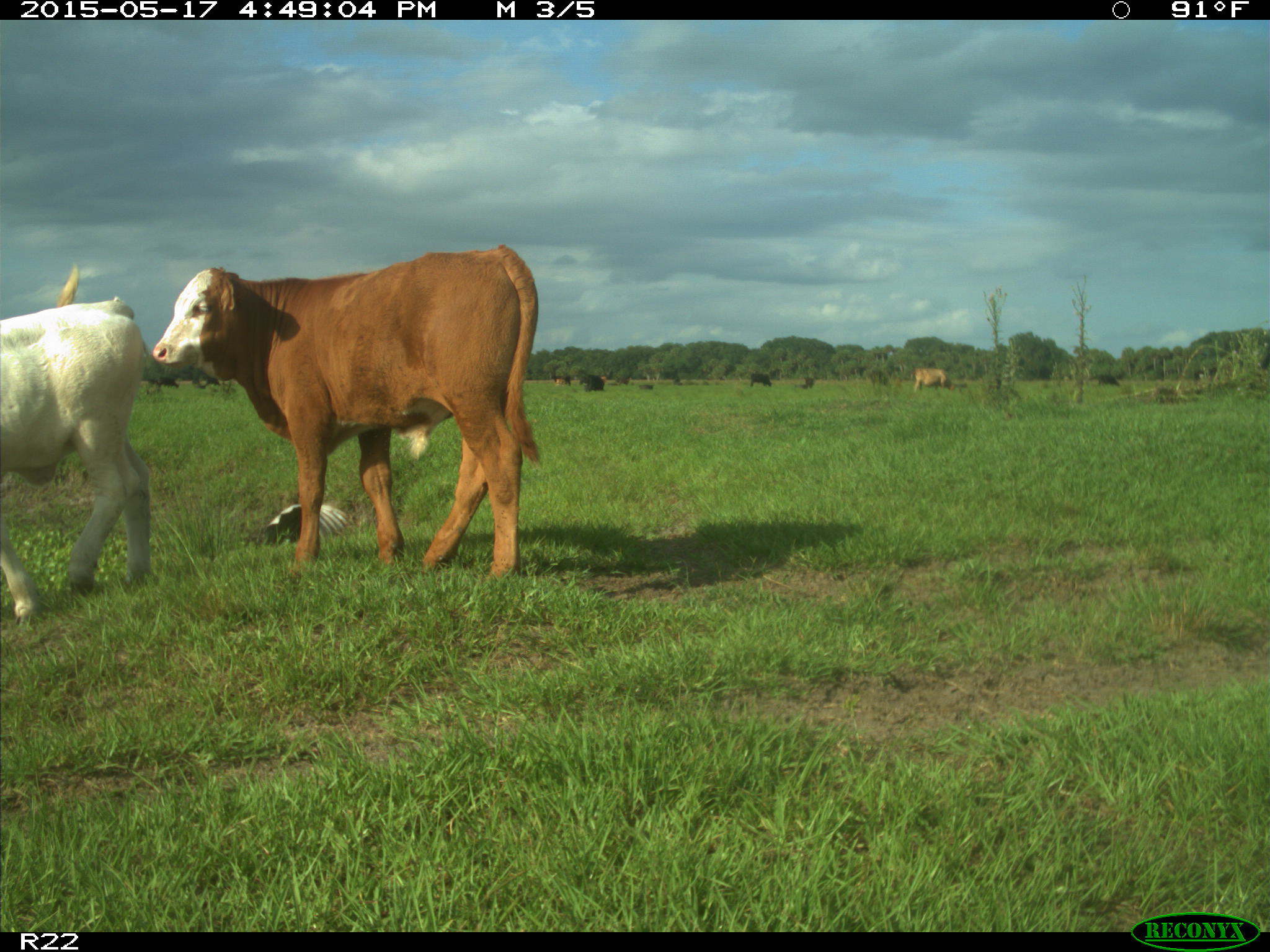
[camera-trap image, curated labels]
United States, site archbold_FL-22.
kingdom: Animalia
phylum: Chordata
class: Mammalia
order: Artiodactyla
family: Bovidae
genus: Bos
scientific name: Bos taurus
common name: domestic cow